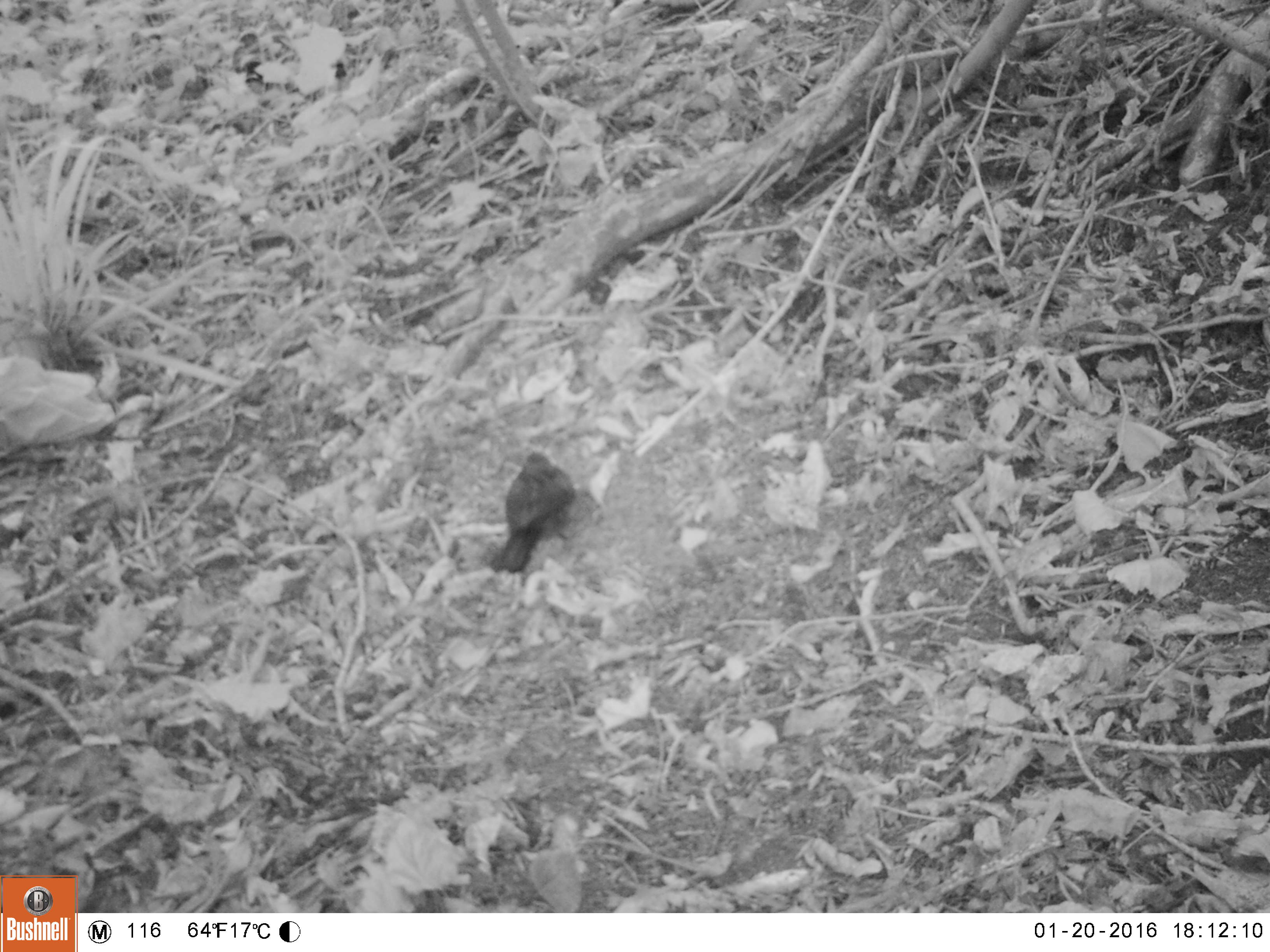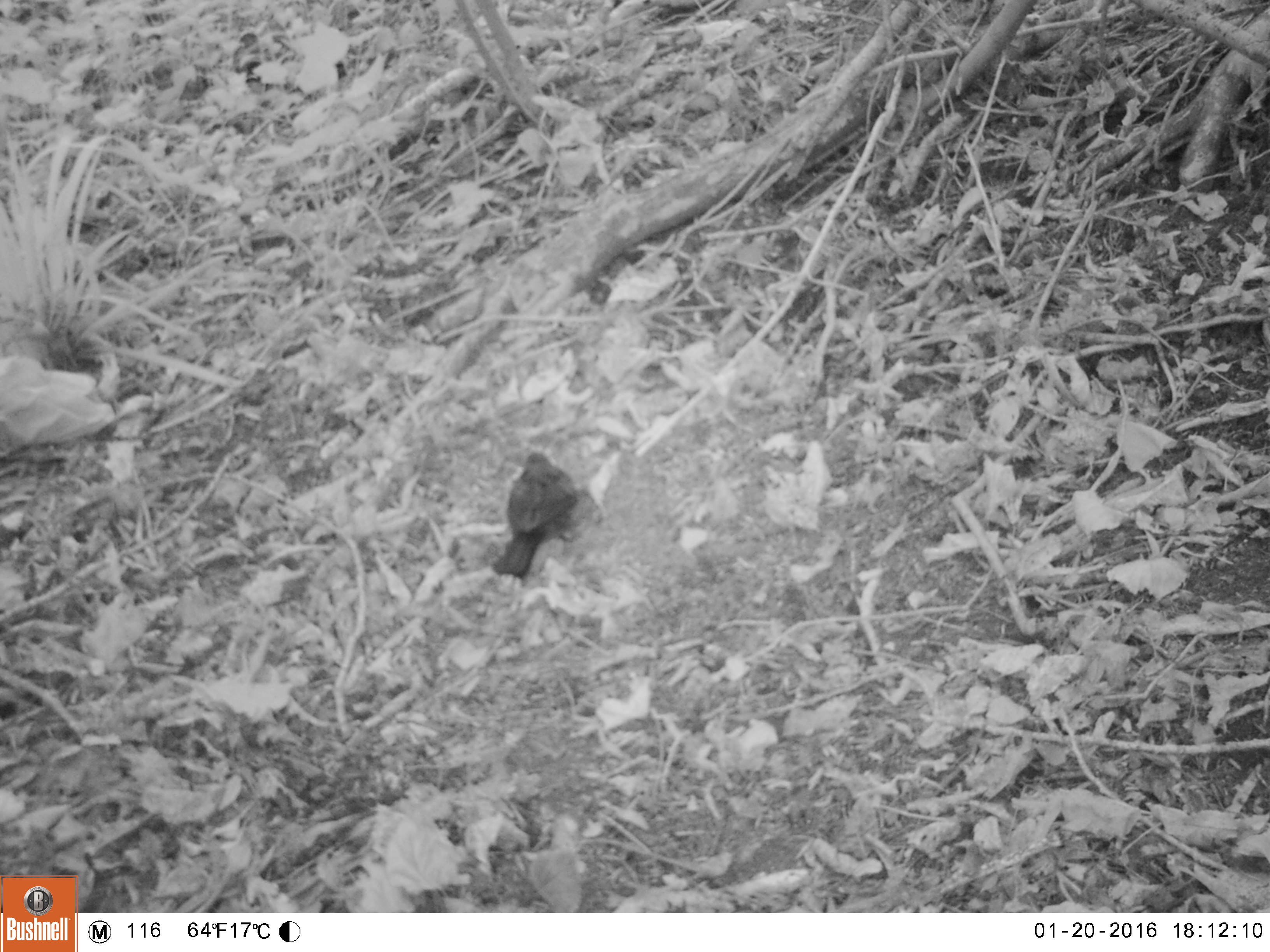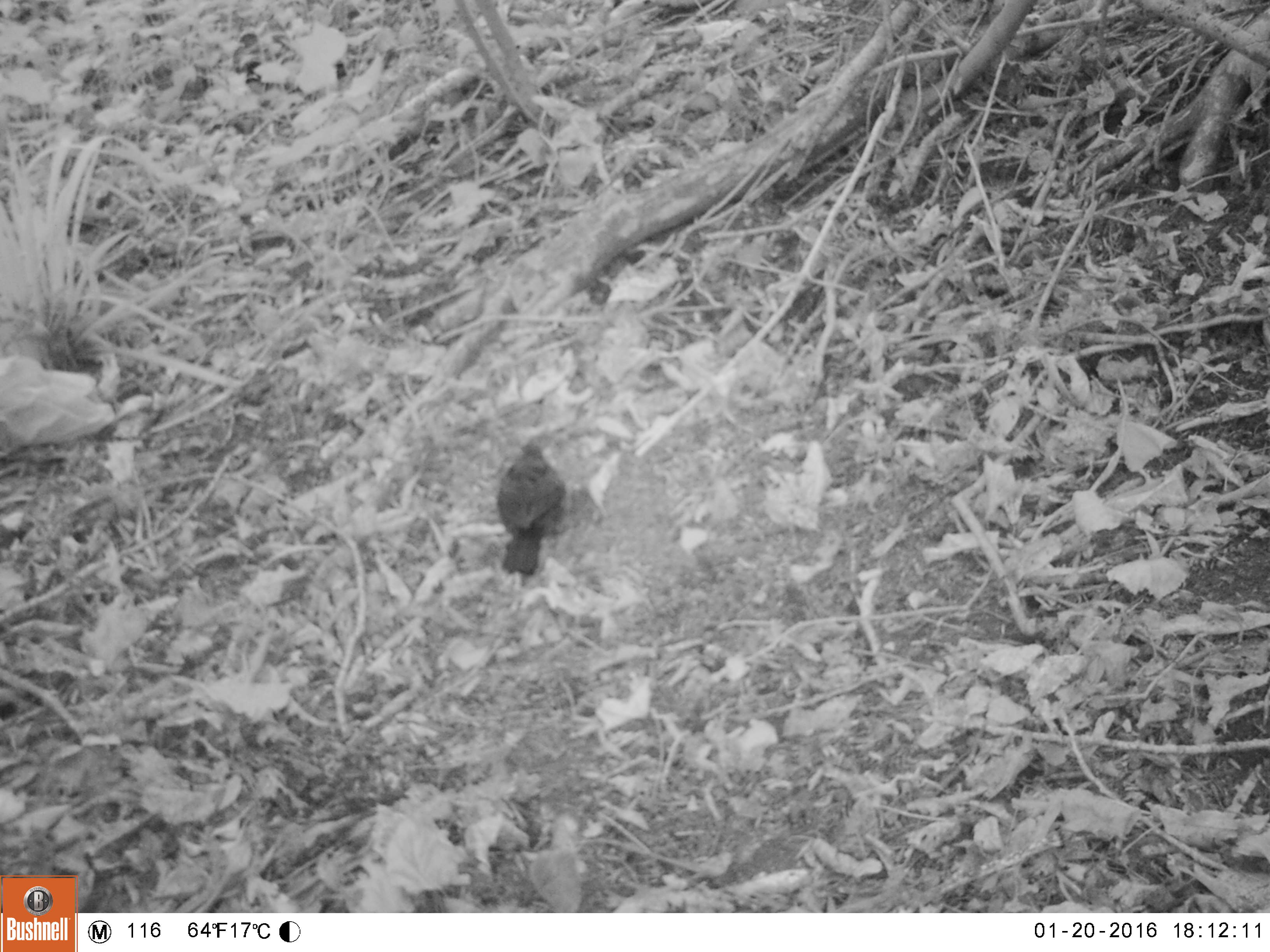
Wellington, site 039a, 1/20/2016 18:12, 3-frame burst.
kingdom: Animalia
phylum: Chordata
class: Aves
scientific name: Aves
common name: bird